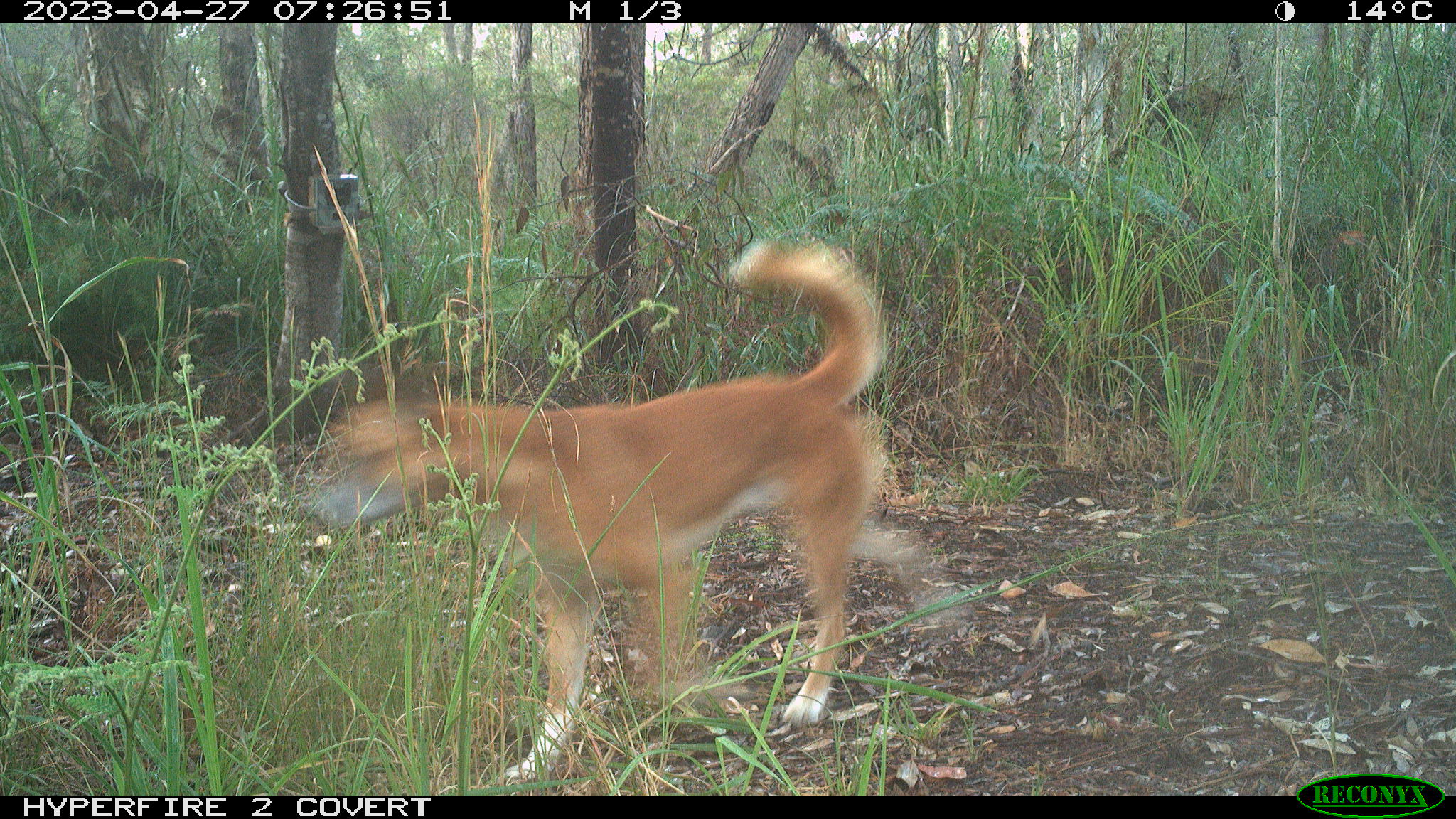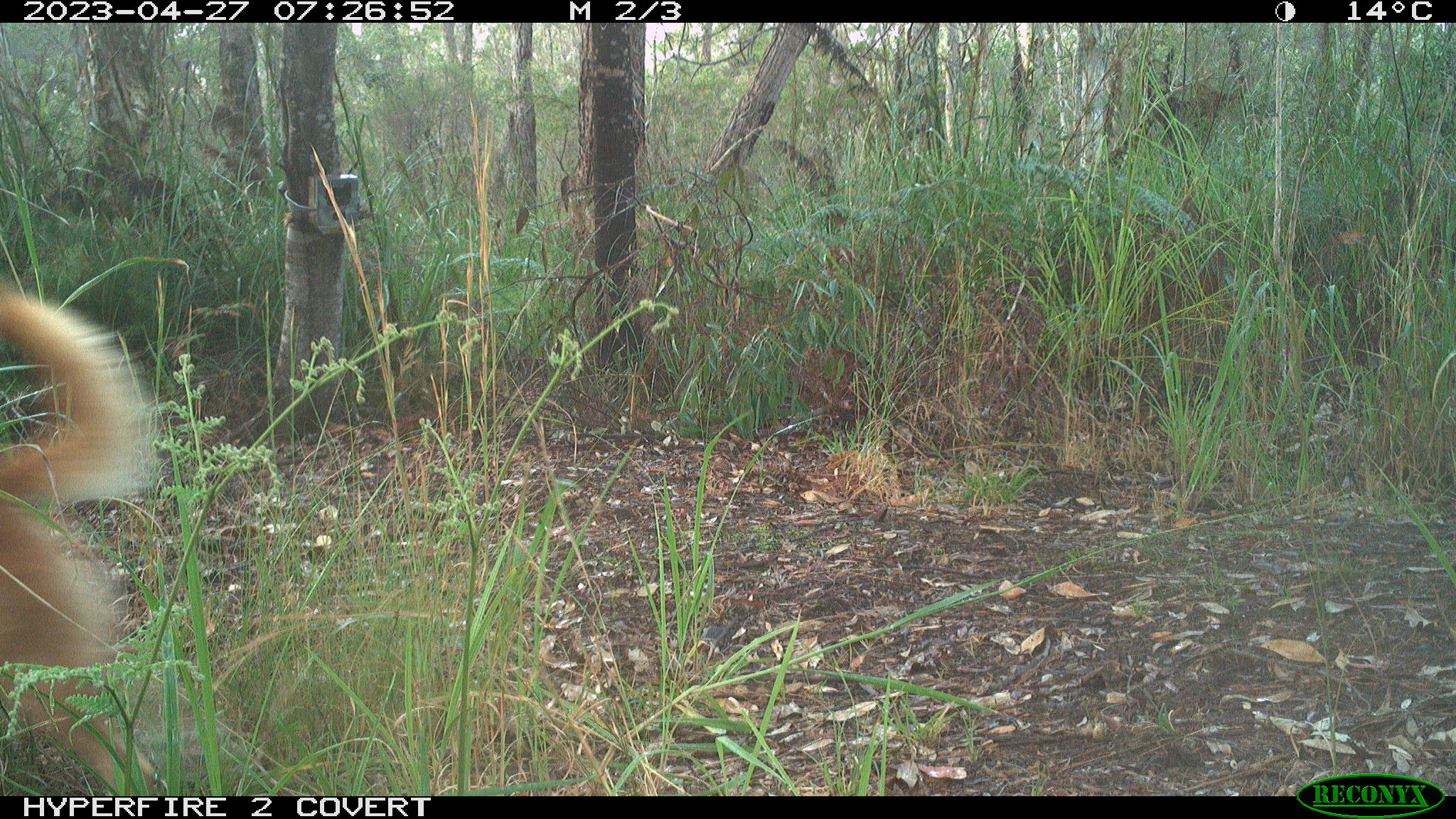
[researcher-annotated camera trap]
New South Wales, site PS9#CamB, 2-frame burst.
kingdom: Animalia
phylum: Chordata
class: Mammalia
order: Carnivora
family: Canidae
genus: Canis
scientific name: Canis familiaris dingo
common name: dingo